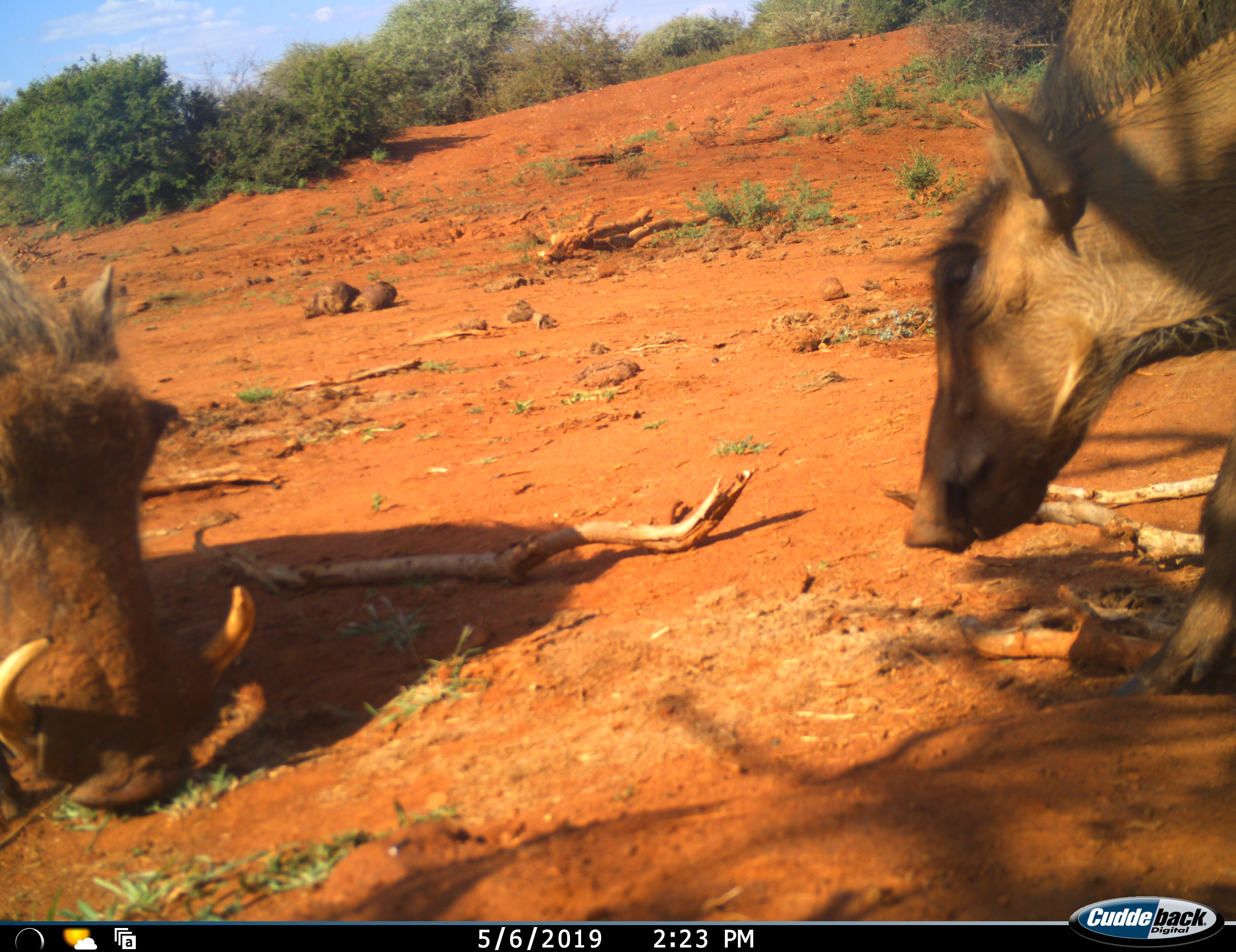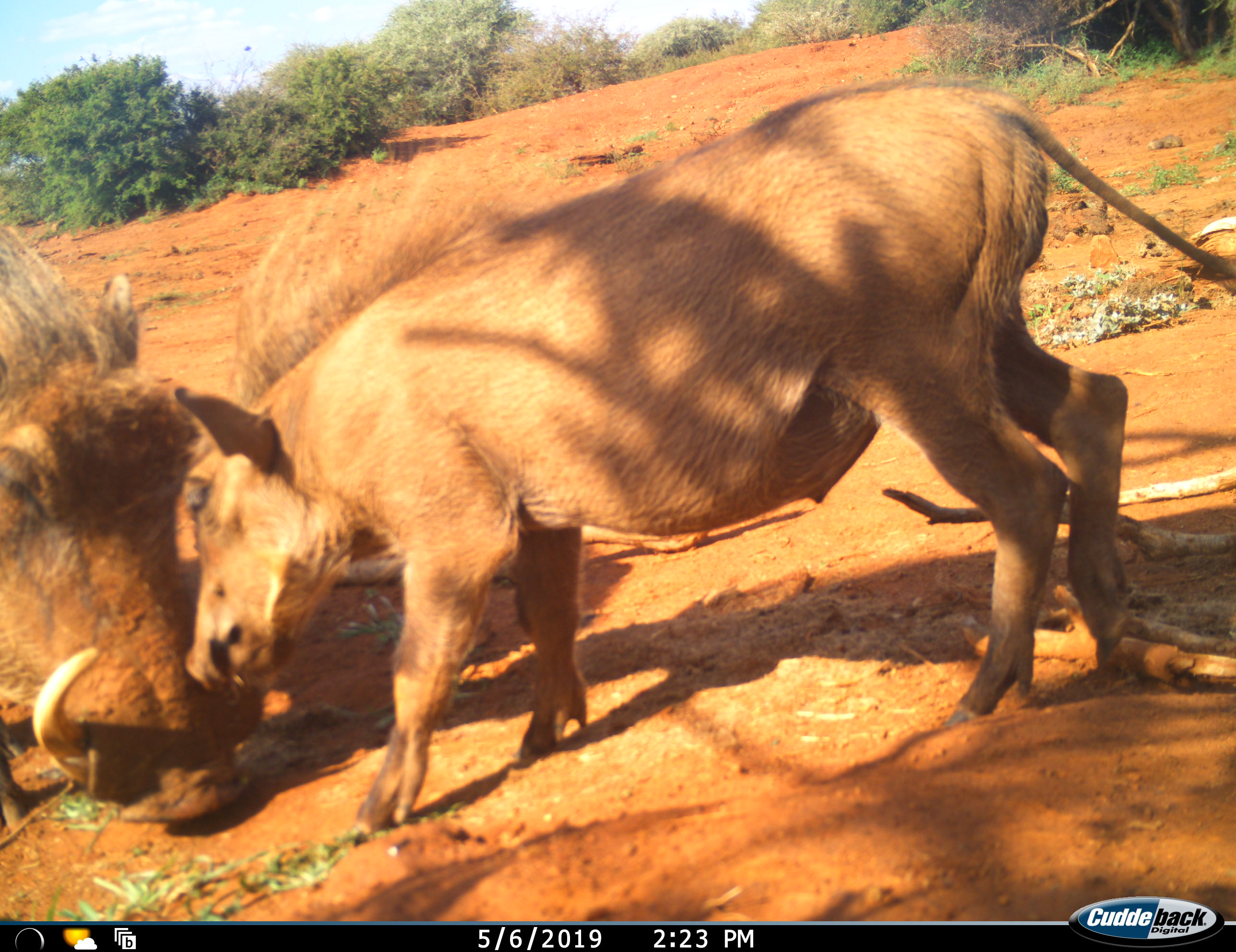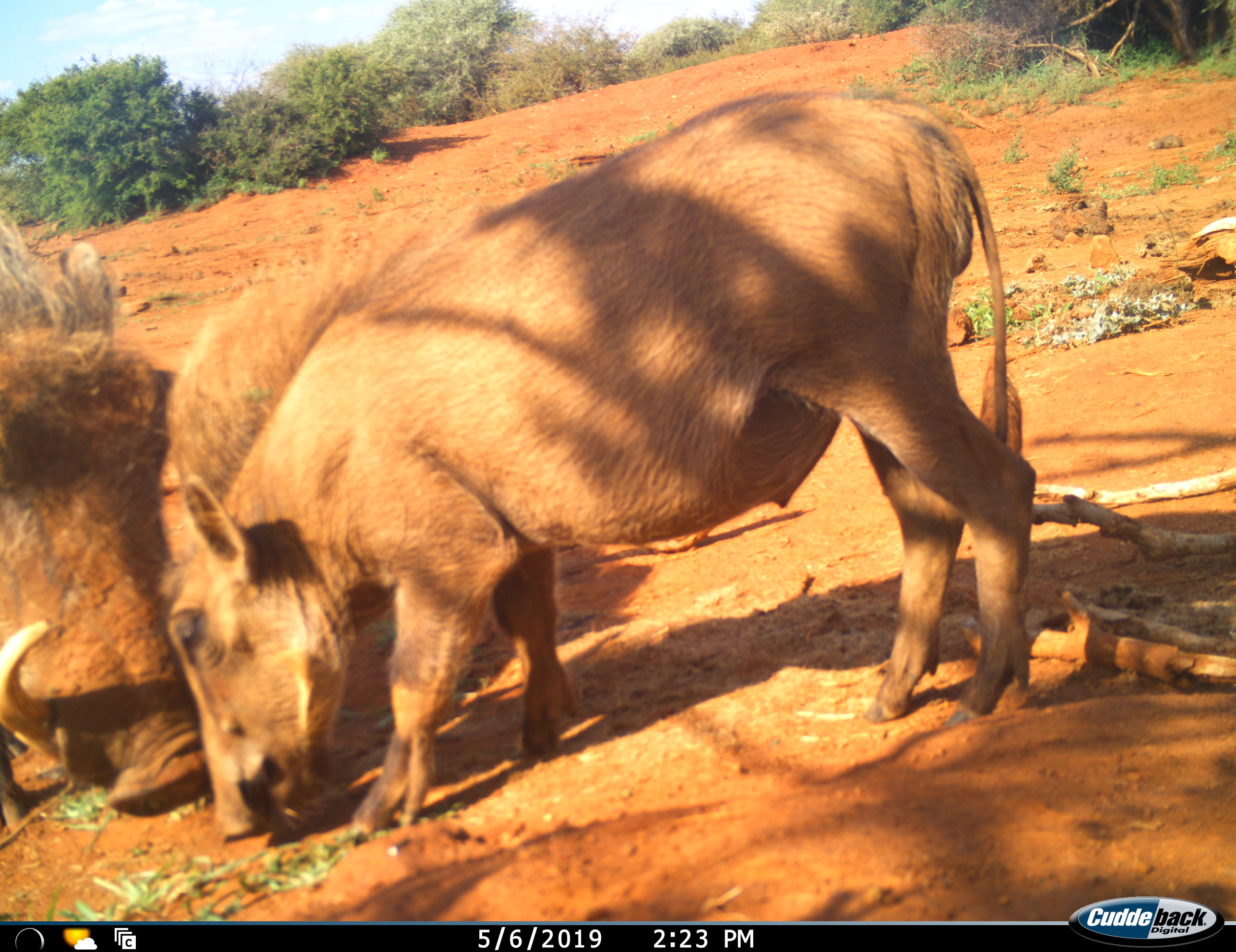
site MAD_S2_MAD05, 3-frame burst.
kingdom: Animalia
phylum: Chordata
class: Mammalia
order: Artiodactyla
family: Suidae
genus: Phacochoerus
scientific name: Phacochoerus africanus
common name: warthog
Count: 2.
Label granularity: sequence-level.